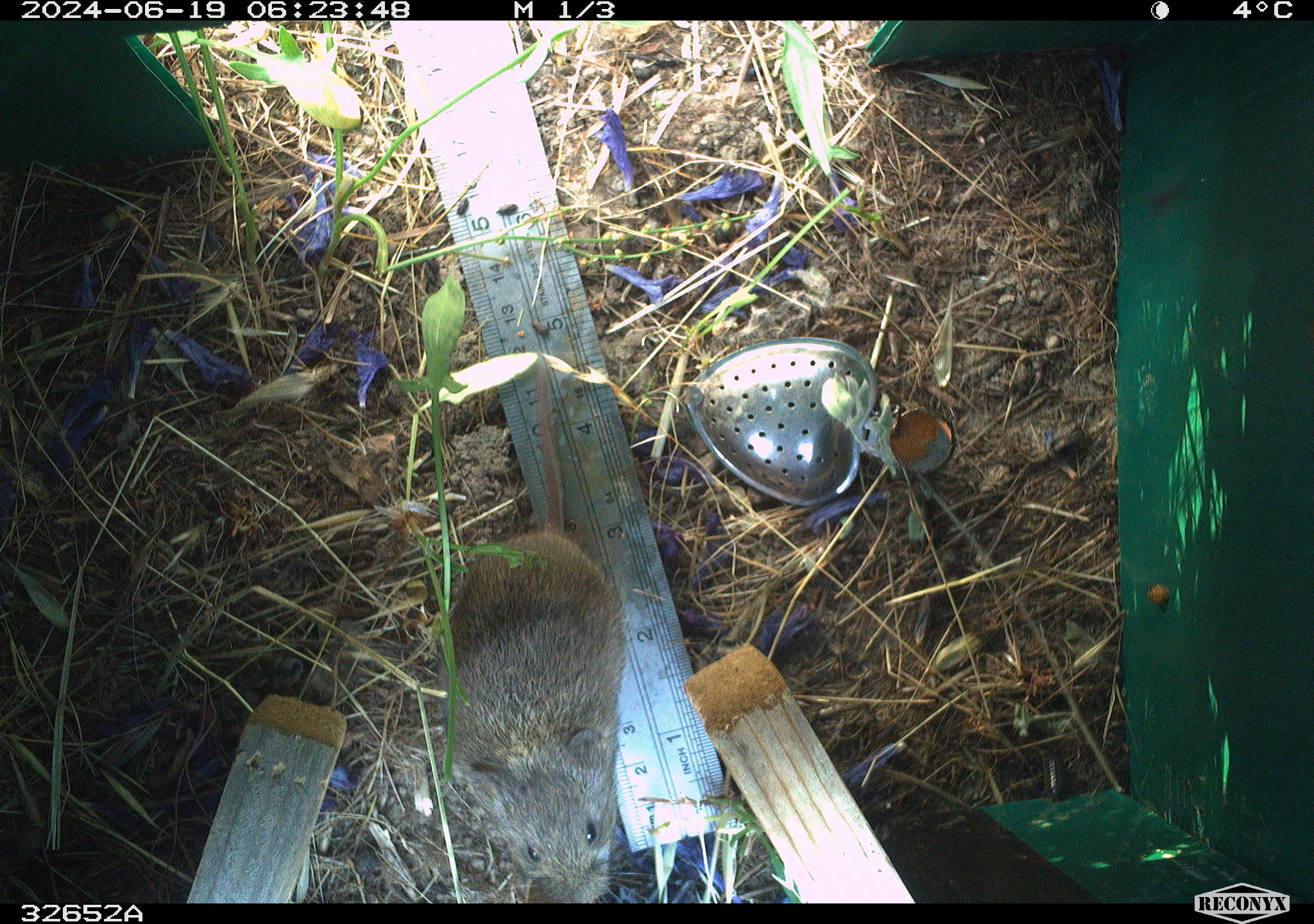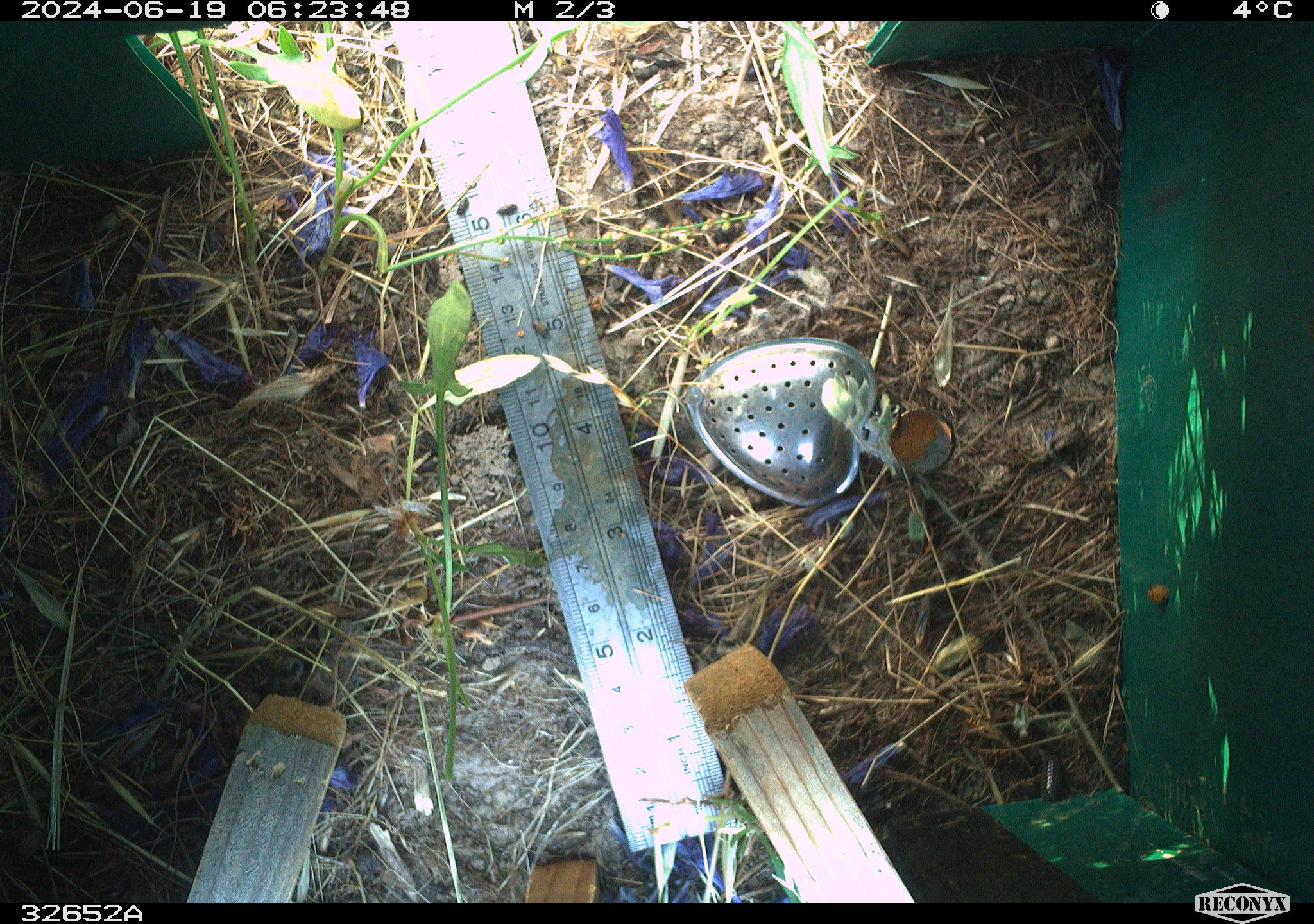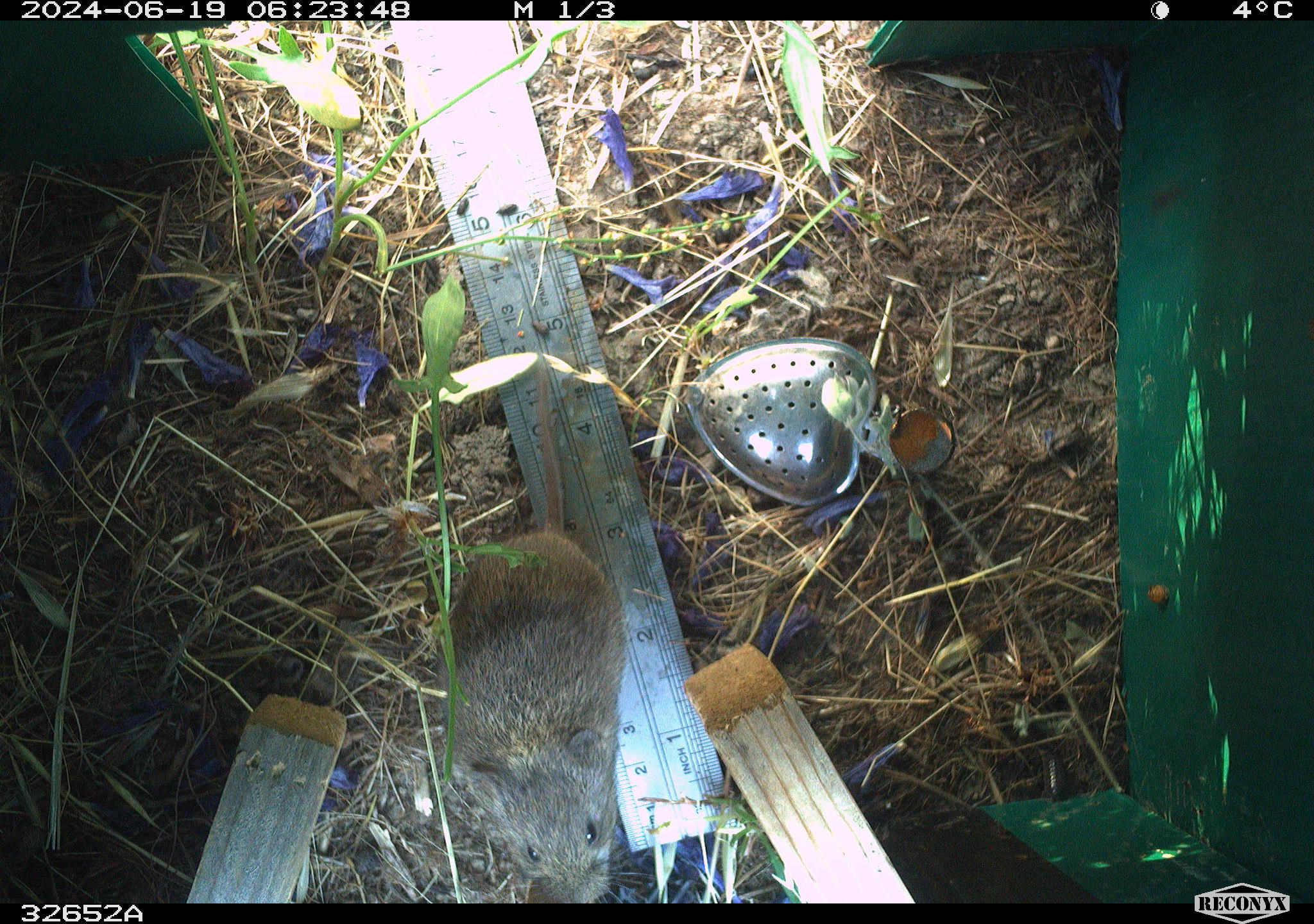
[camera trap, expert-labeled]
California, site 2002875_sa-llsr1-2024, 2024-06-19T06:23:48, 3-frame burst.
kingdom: Animalia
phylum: Chordata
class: Mammalia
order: Rodentia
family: Cricetidae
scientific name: Arvicolinae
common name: voles, lemmings, and muskrats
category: arvicolinae subfamily